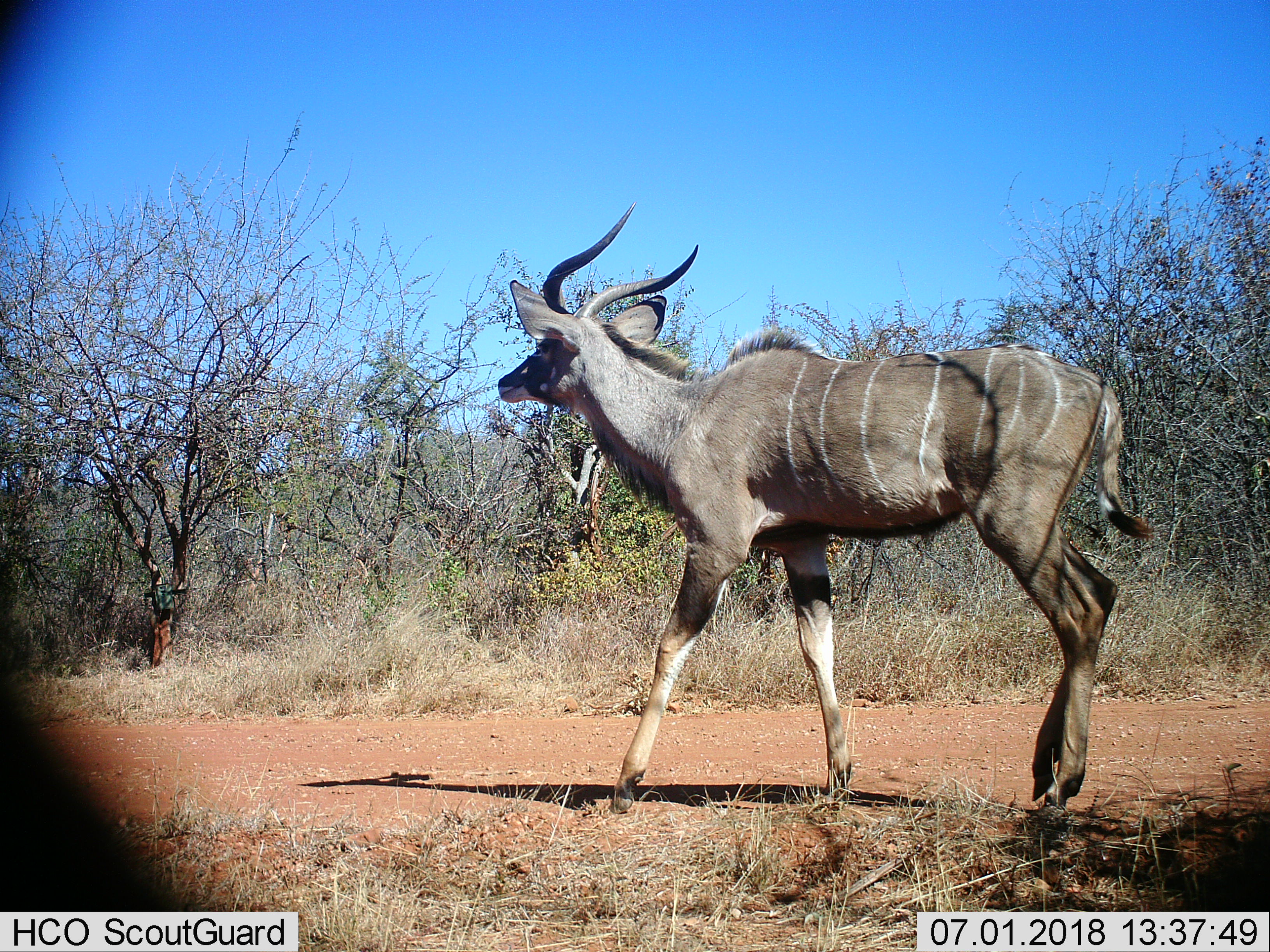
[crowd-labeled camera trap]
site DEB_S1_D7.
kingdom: Animalia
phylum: Chordata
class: Mammalia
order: Artiodactyla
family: Bovidae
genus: Tragelaphus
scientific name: Tragelaphus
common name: kudu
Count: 1.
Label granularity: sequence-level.